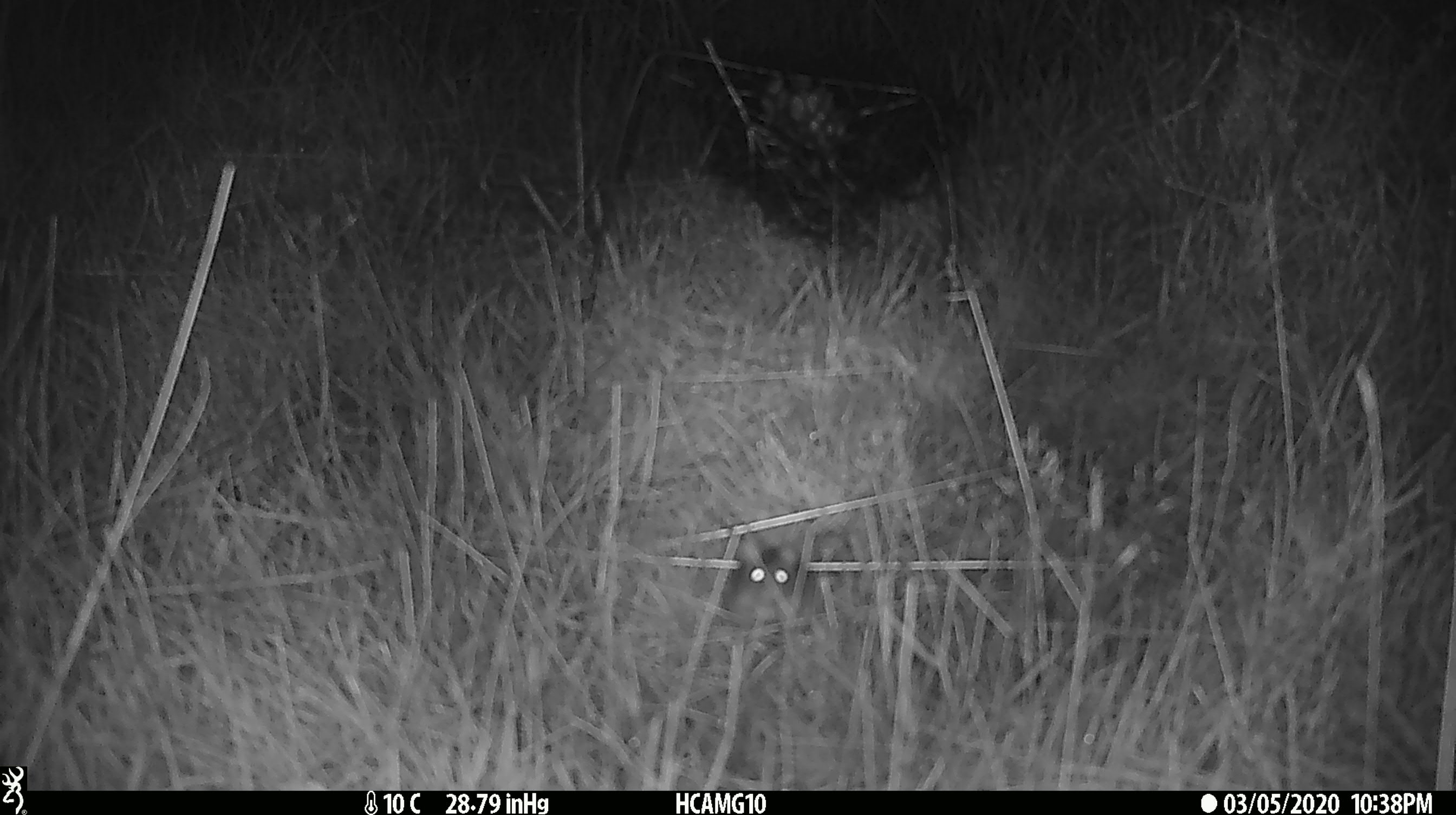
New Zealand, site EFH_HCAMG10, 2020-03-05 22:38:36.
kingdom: Animalia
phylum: Chordata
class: Mammalia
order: Rodentia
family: Muridae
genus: Mus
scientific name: Mus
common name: mouse